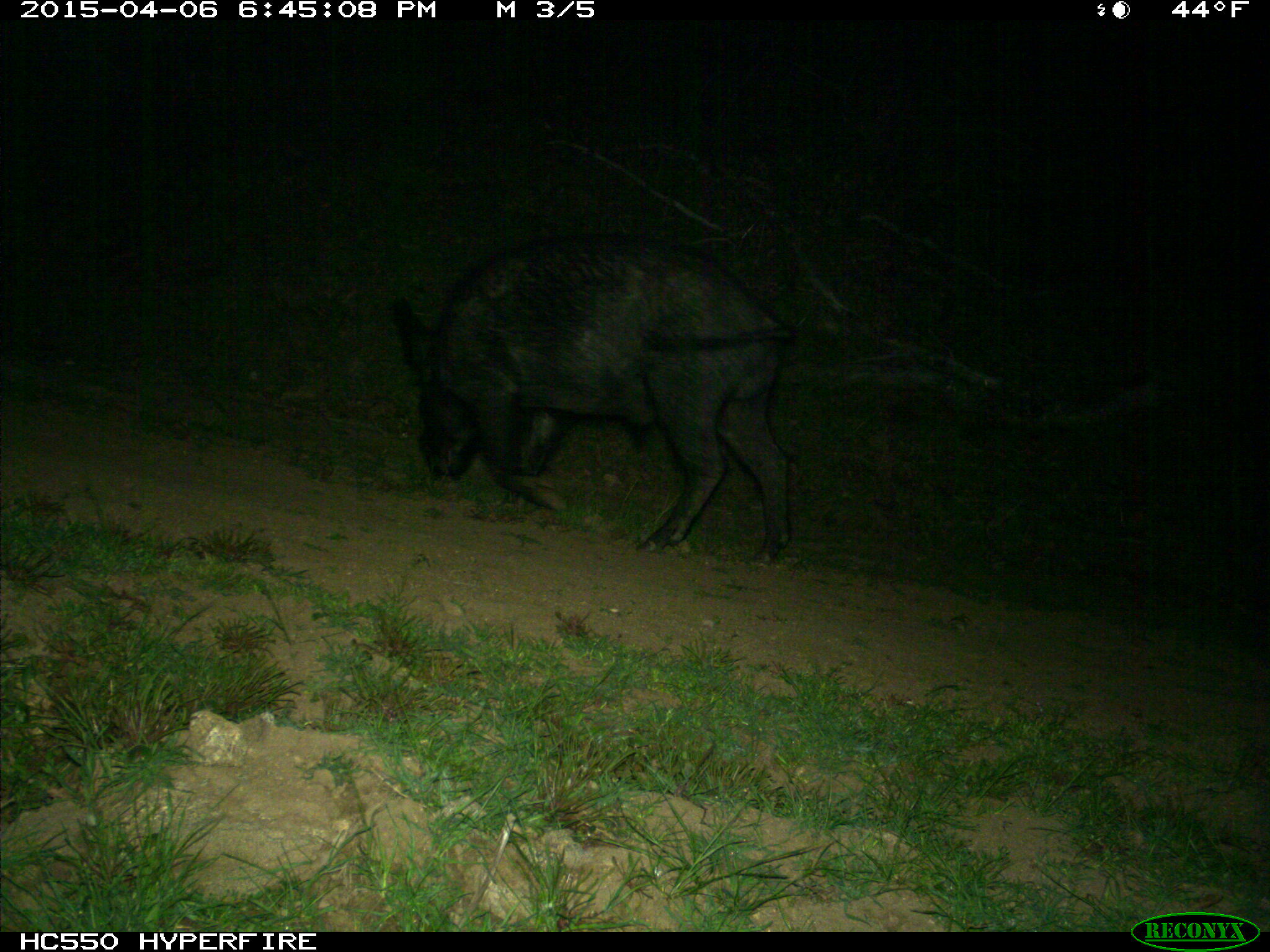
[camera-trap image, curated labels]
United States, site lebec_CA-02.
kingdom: Animalia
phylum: Chordata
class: Mammalia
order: Artiodactyla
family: Suidae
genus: Sus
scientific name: Sus scrofa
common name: wild boar